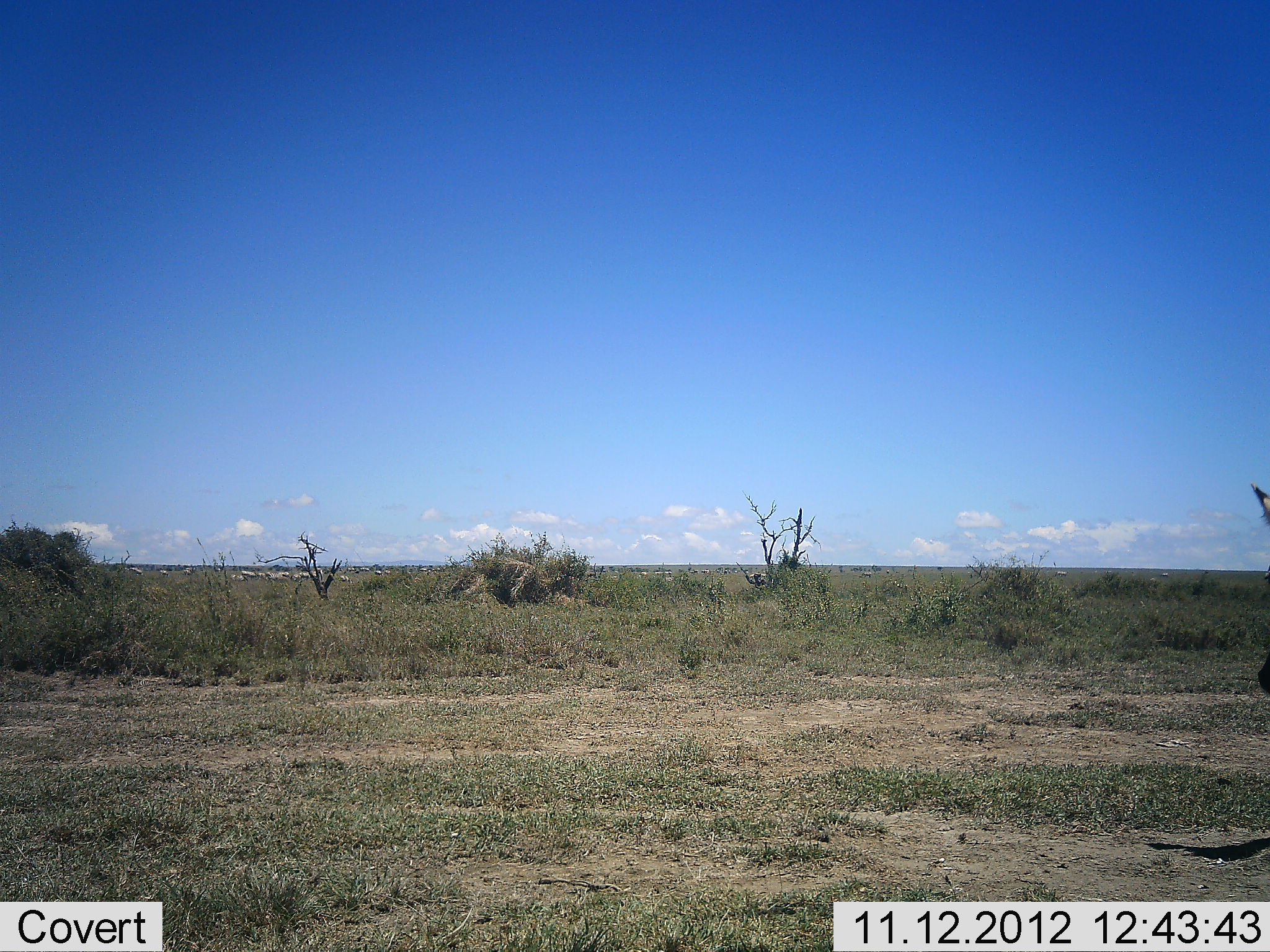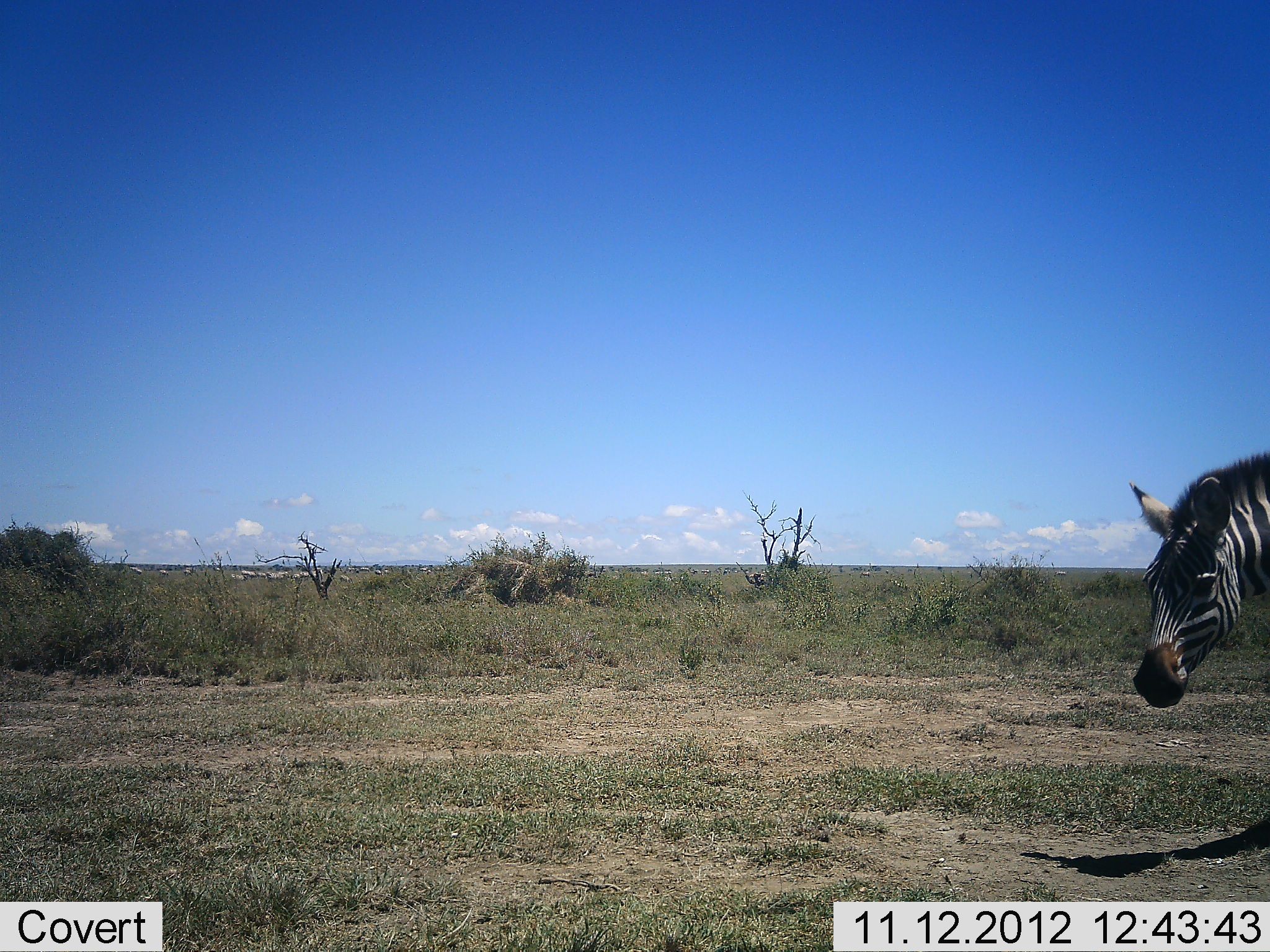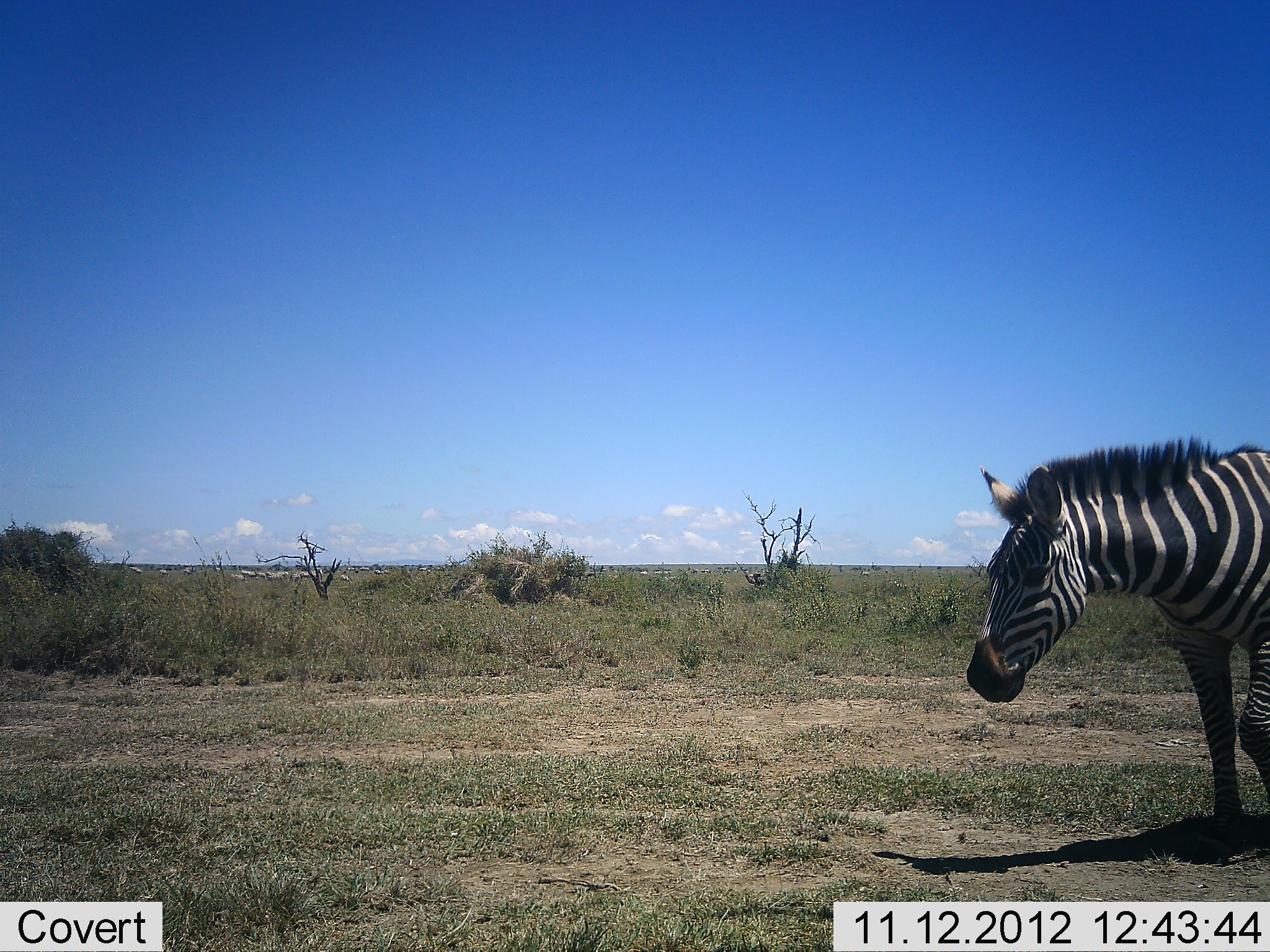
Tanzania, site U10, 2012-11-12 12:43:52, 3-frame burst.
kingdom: Animalia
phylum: Chordata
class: Mammalia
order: Perissodactyla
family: Equidae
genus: Equus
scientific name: Equus quagga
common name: plains zebra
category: zebra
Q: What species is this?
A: Zebra (plains zebra) (Equus quagga).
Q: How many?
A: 1.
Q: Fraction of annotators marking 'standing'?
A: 9%.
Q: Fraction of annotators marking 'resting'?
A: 0%.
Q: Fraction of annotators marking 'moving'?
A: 91%.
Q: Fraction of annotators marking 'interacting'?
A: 0%.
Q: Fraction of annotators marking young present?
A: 0%.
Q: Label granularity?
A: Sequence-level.